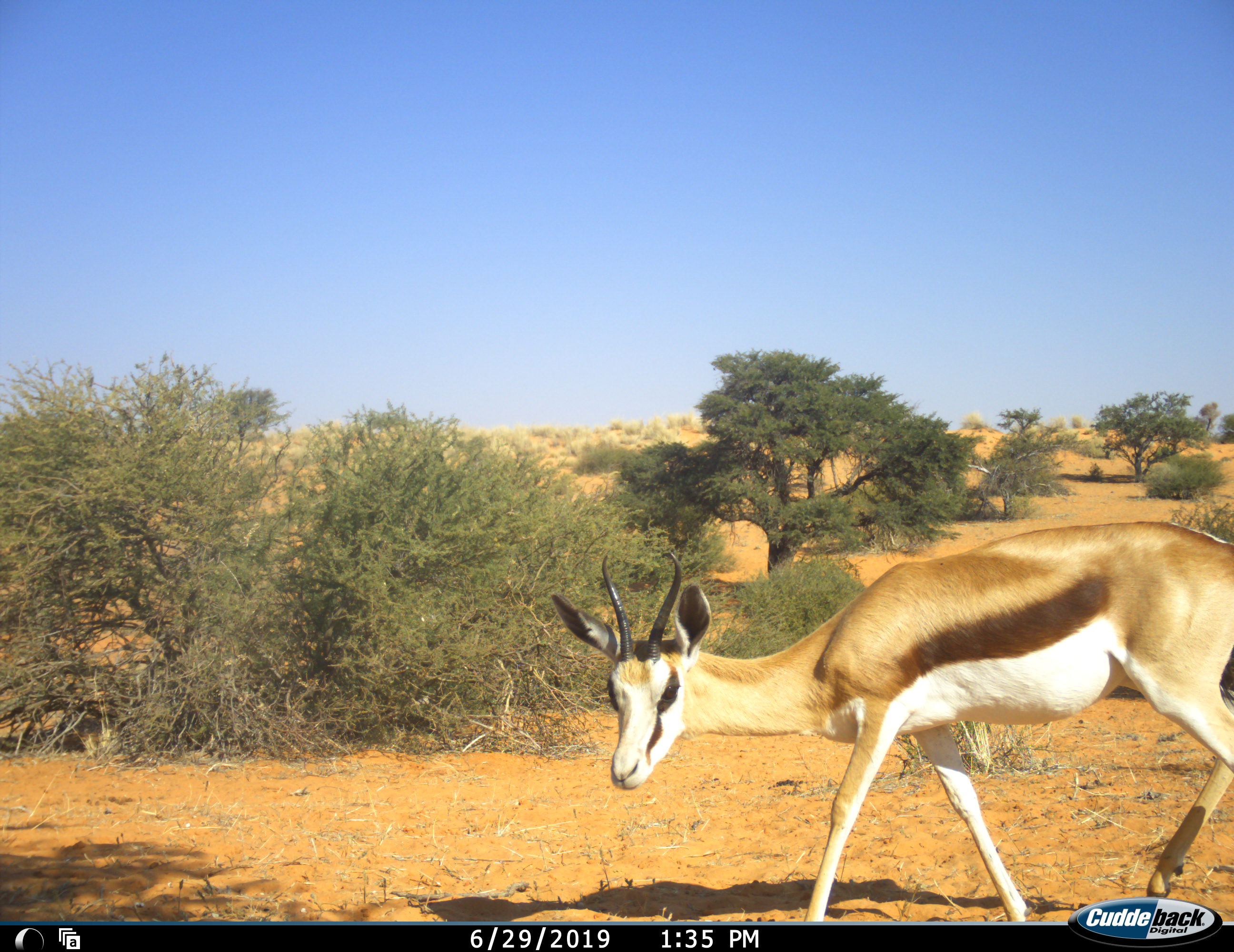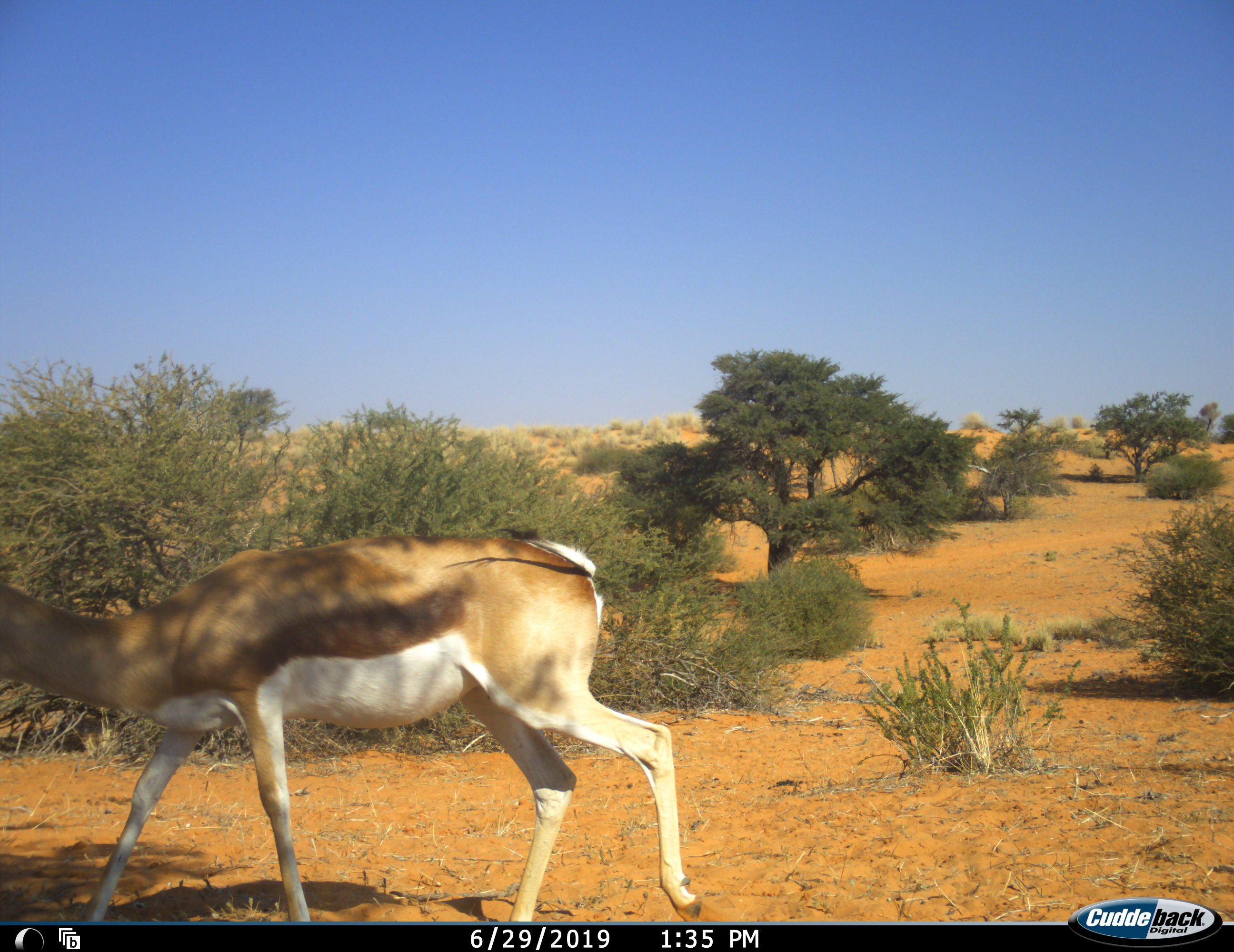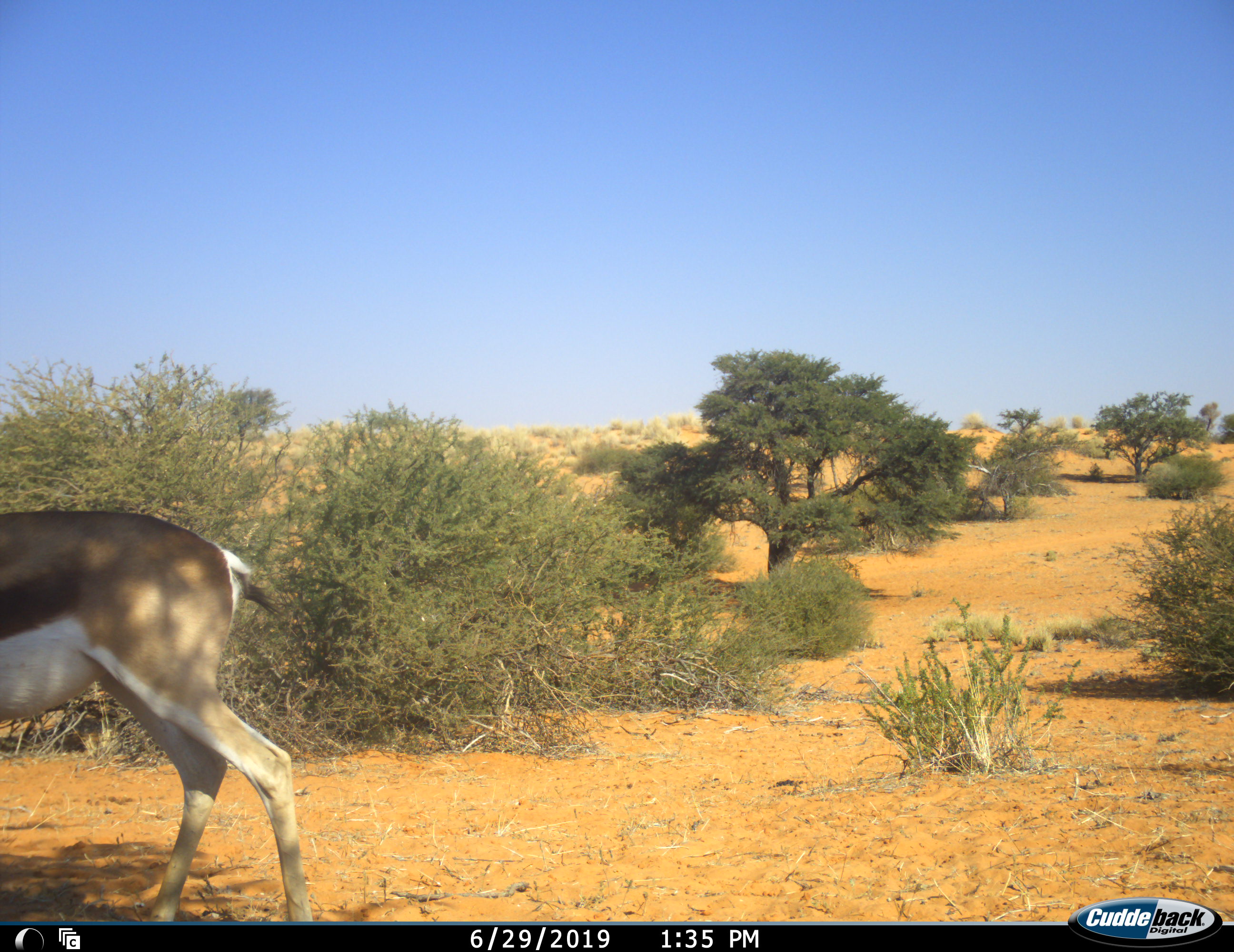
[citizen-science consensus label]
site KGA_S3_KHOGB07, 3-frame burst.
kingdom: Animalia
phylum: Chordata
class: Mammalia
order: Artiodactyla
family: Bovidae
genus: Antidorcas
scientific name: Antidorcas marsupialis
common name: springbok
Springbok (Antidorcas marsupialis), count 1. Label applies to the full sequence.